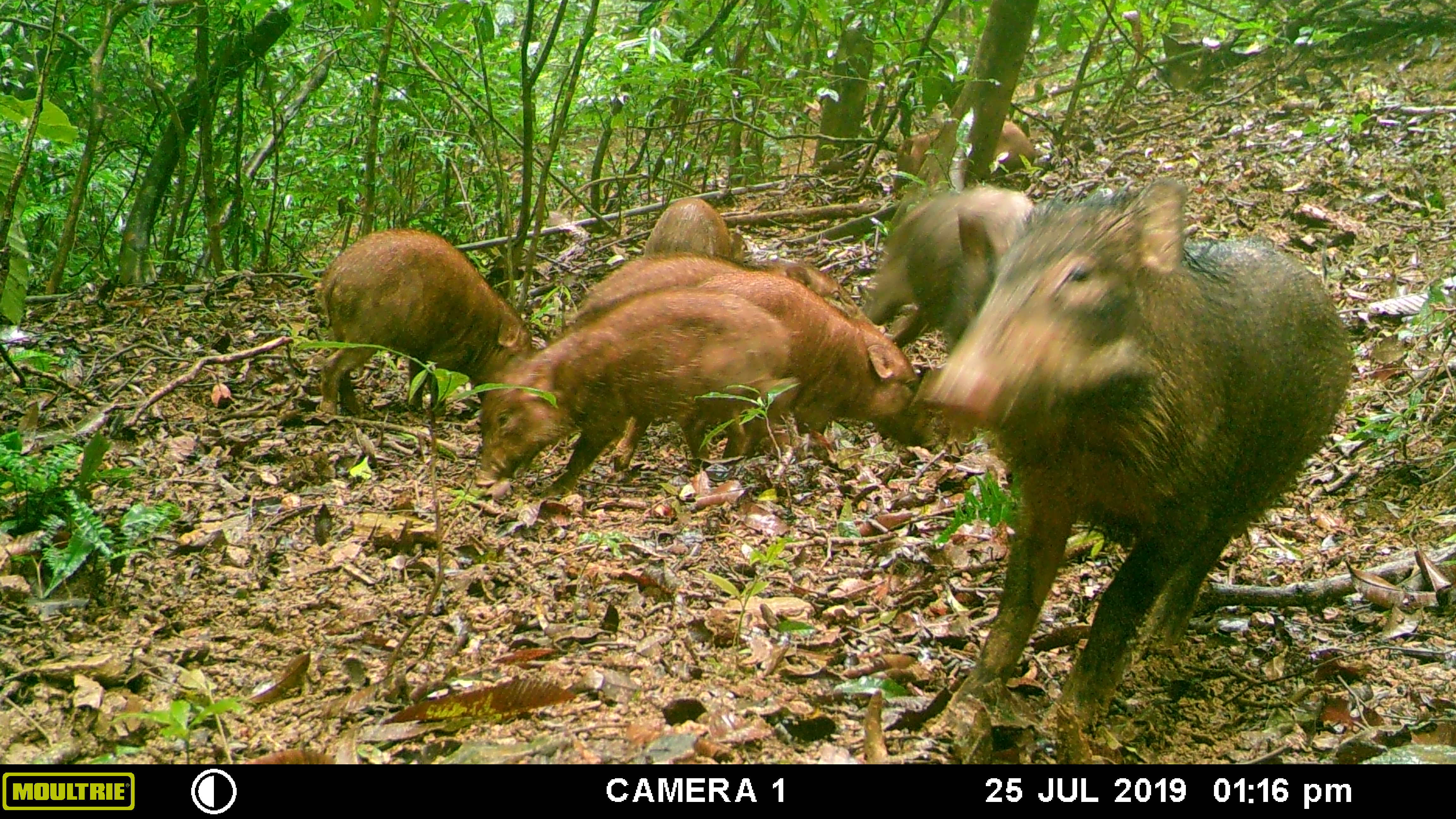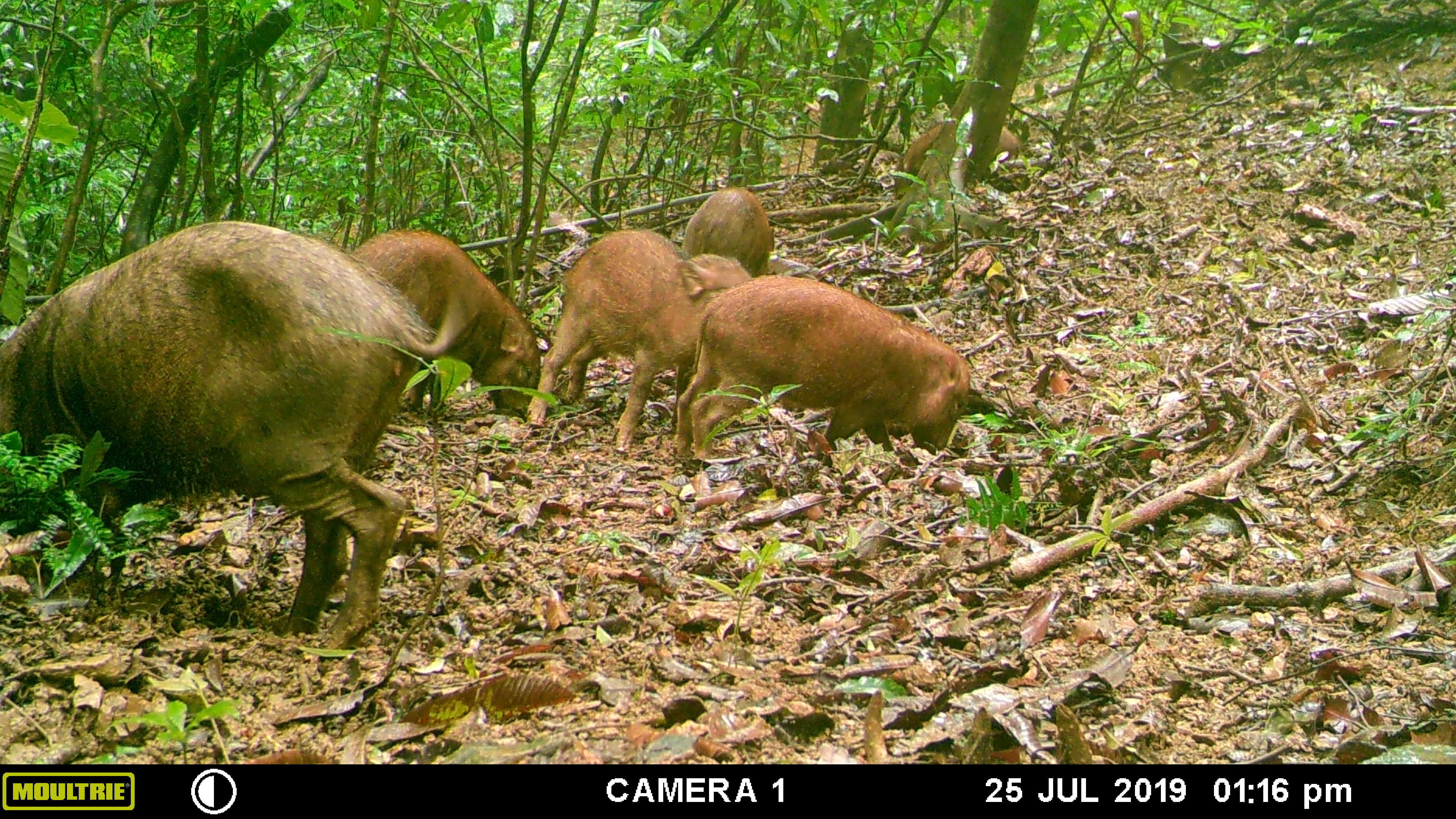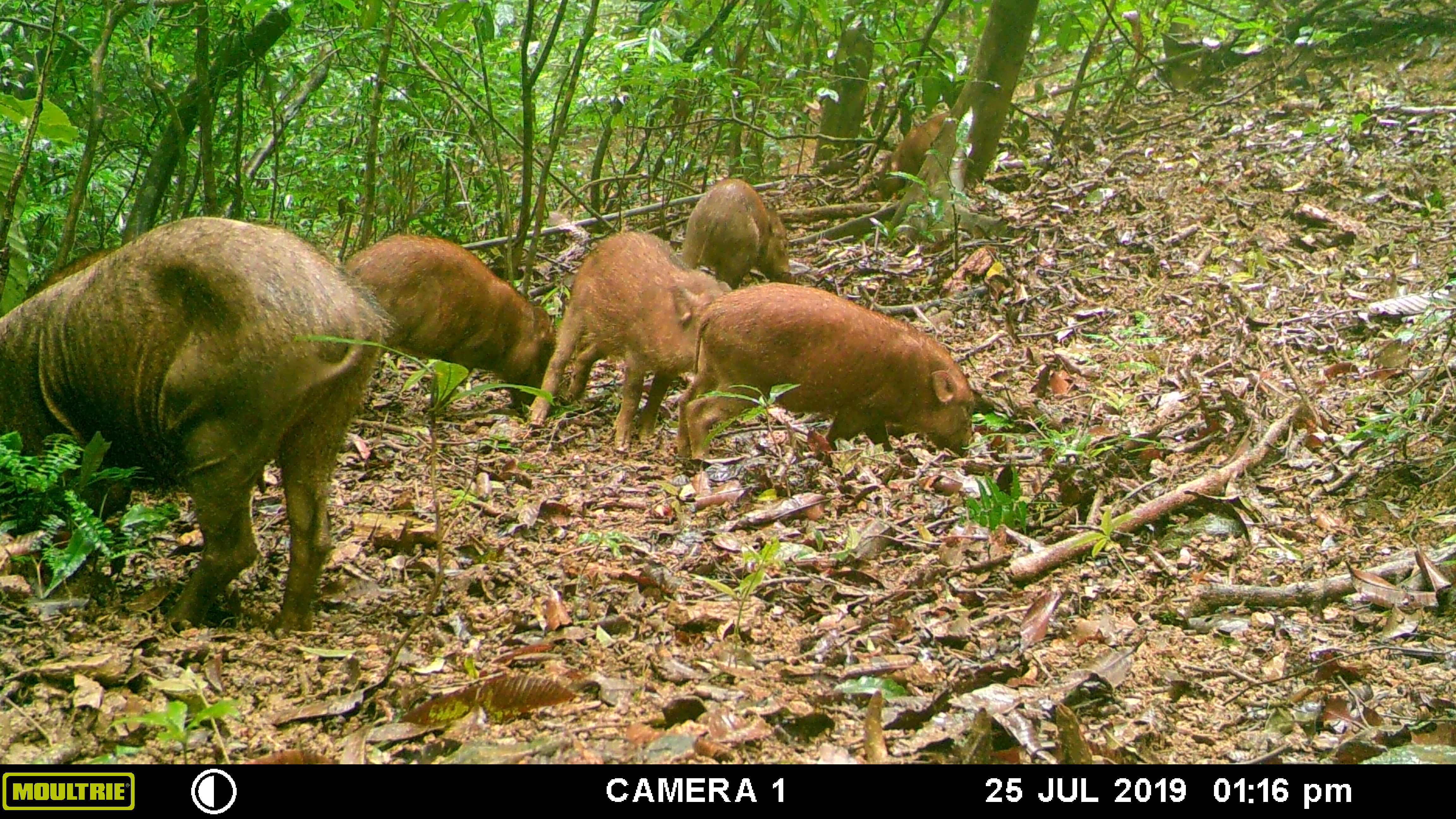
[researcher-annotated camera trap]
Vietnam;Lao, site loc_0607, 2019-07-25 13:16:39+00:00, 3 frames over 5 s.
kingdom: Animalia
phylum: Chordata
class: Mammalia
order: Artiodactyla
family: Suidae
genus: Sus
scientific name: Sus scrofa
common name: eurasian wild pig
Eurasian wild pig (Sus scrofa). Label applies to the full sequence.